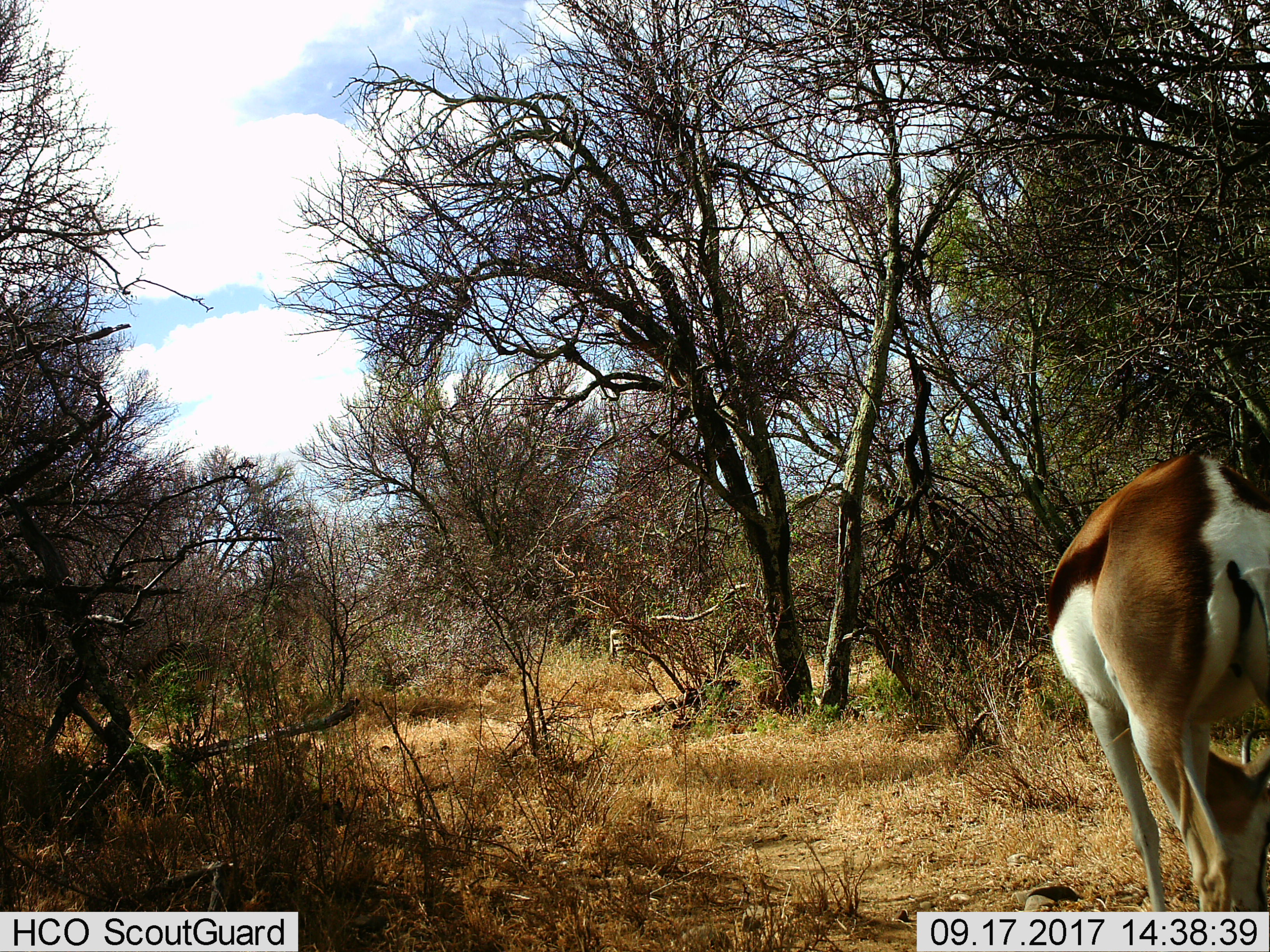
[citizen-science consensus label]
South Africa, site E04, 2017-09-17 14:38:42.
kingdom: Animalia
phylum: Chordata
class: Mammalia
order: Artiodactyla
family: Bovidae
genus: Antidorcas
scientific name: Antidorcas marsupialis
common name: springbok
Springbok (Antidorcas marsupialis), count 1. Behavior (volunteer vote fractions): standing 17%, resting 0%, moving 33%, interacting 0%. Young present (vote fraction): 0%. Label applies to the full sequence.